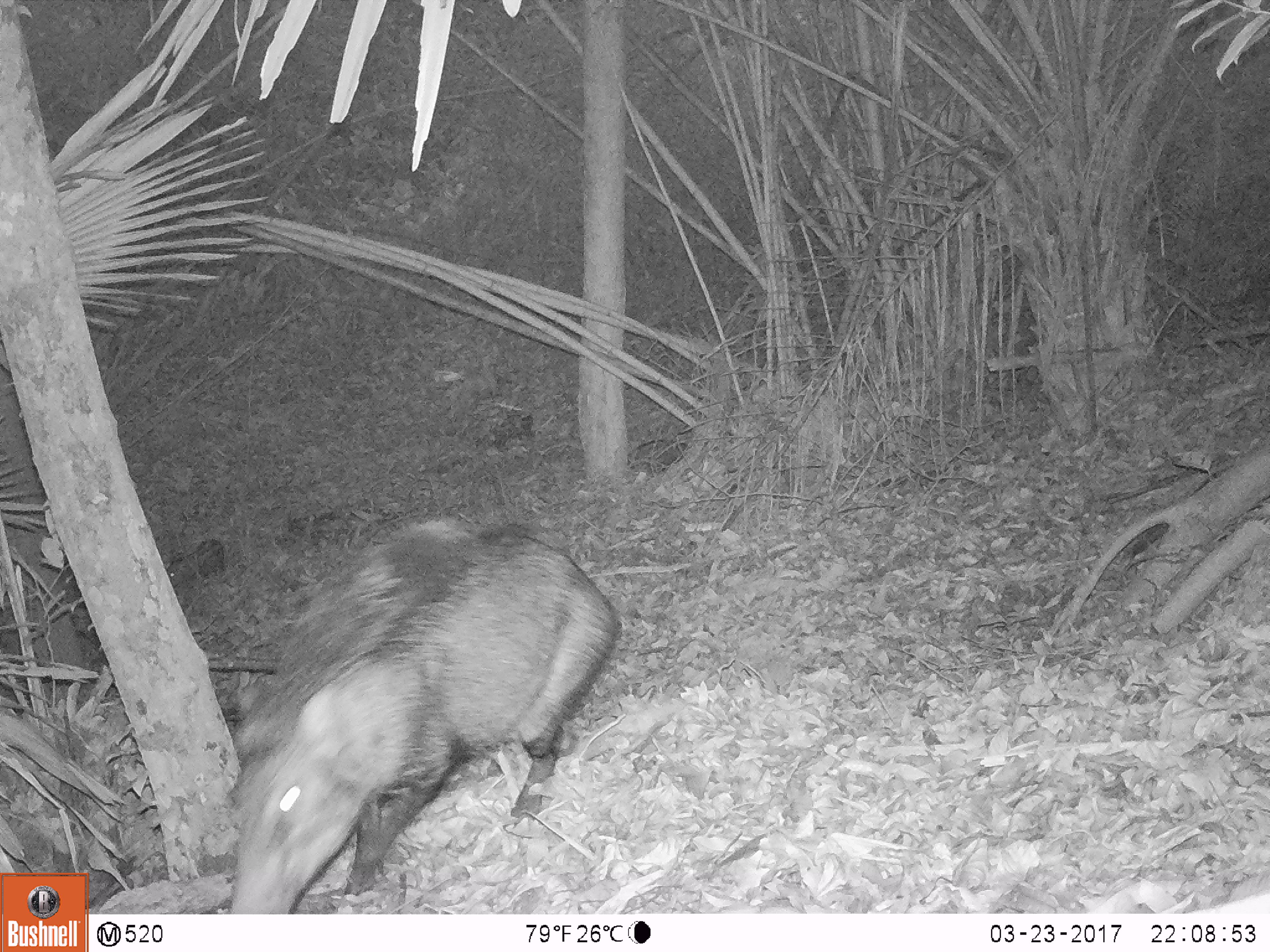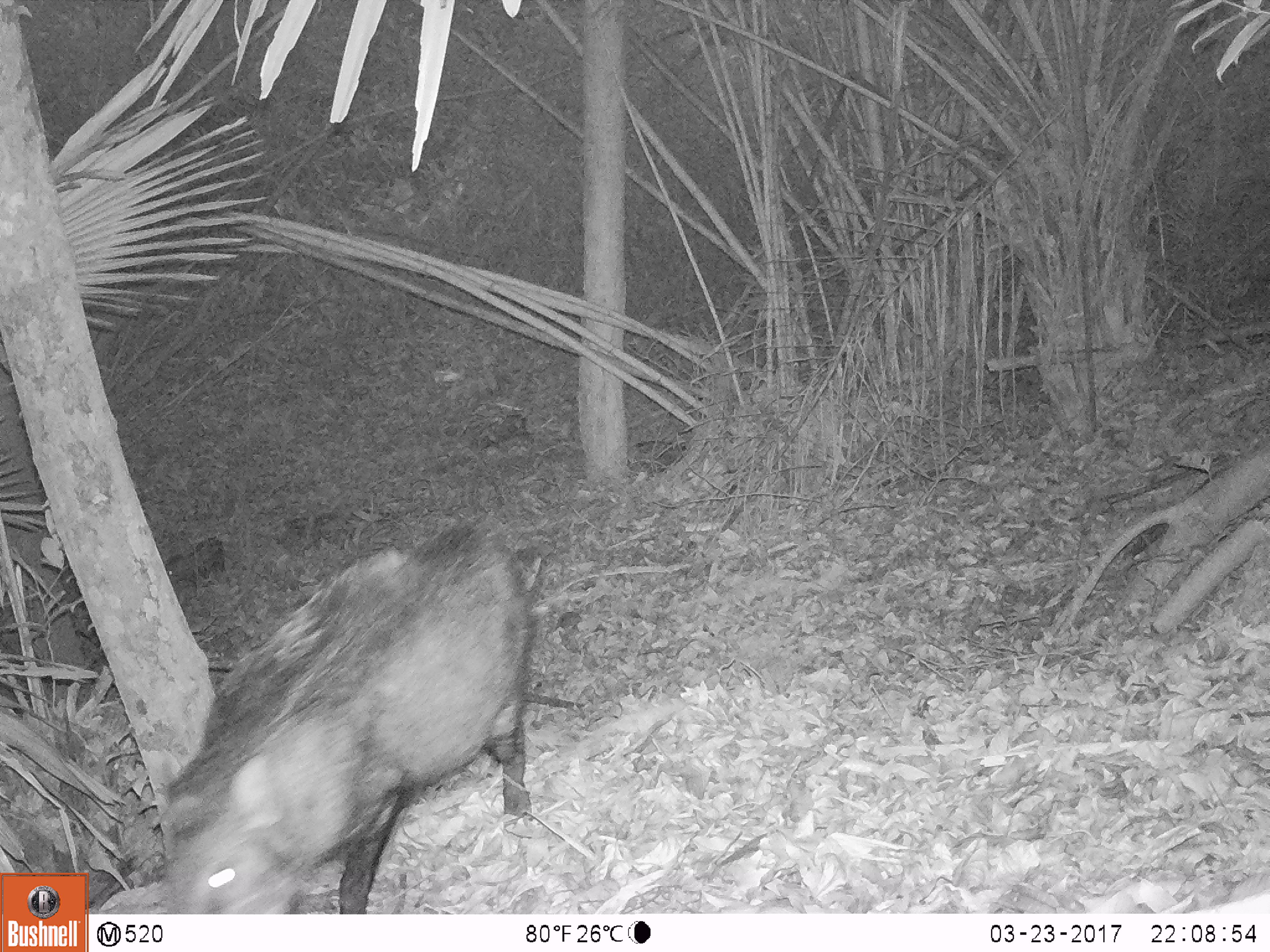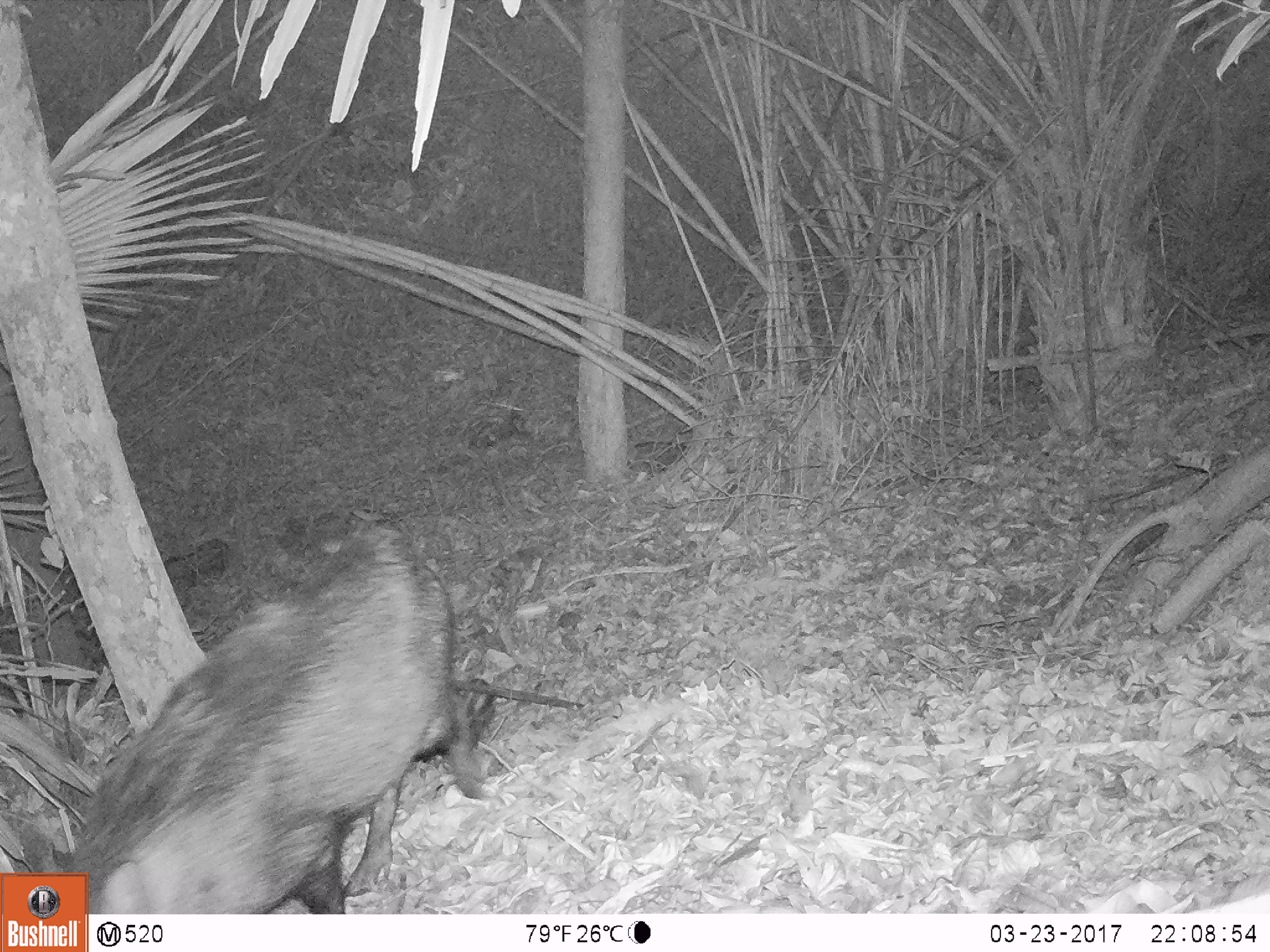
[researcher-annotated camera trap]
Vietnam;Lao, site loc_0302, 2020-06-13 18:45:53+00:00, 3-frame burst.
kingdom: Animalia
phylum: Chordata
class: Mammalia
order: Artiodactyla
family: Suidae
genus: Sus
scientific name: Sus scrofa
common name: eurasian wild pig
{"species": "eurasian wild pig (Sus scrofa)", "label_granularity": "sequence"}